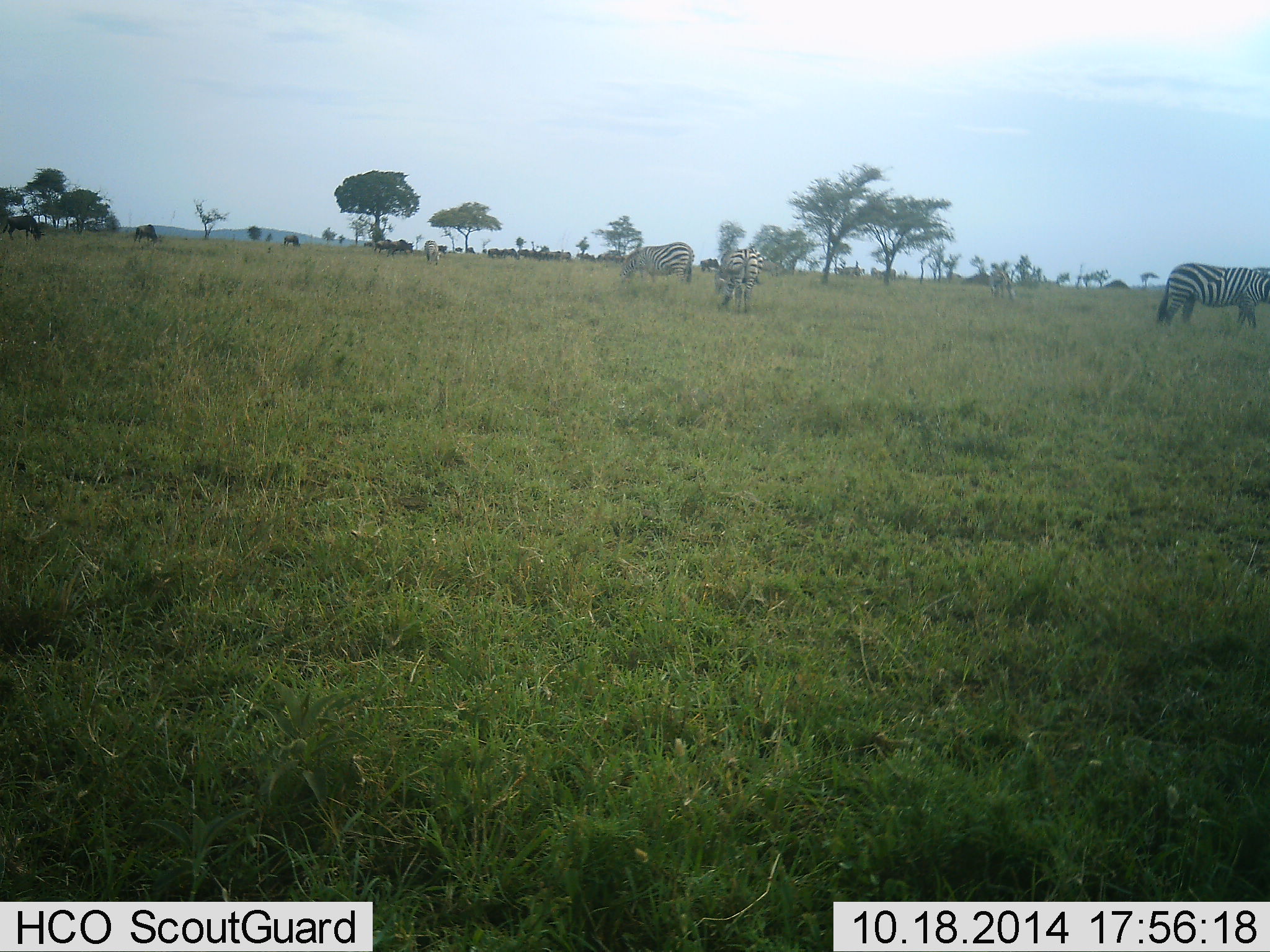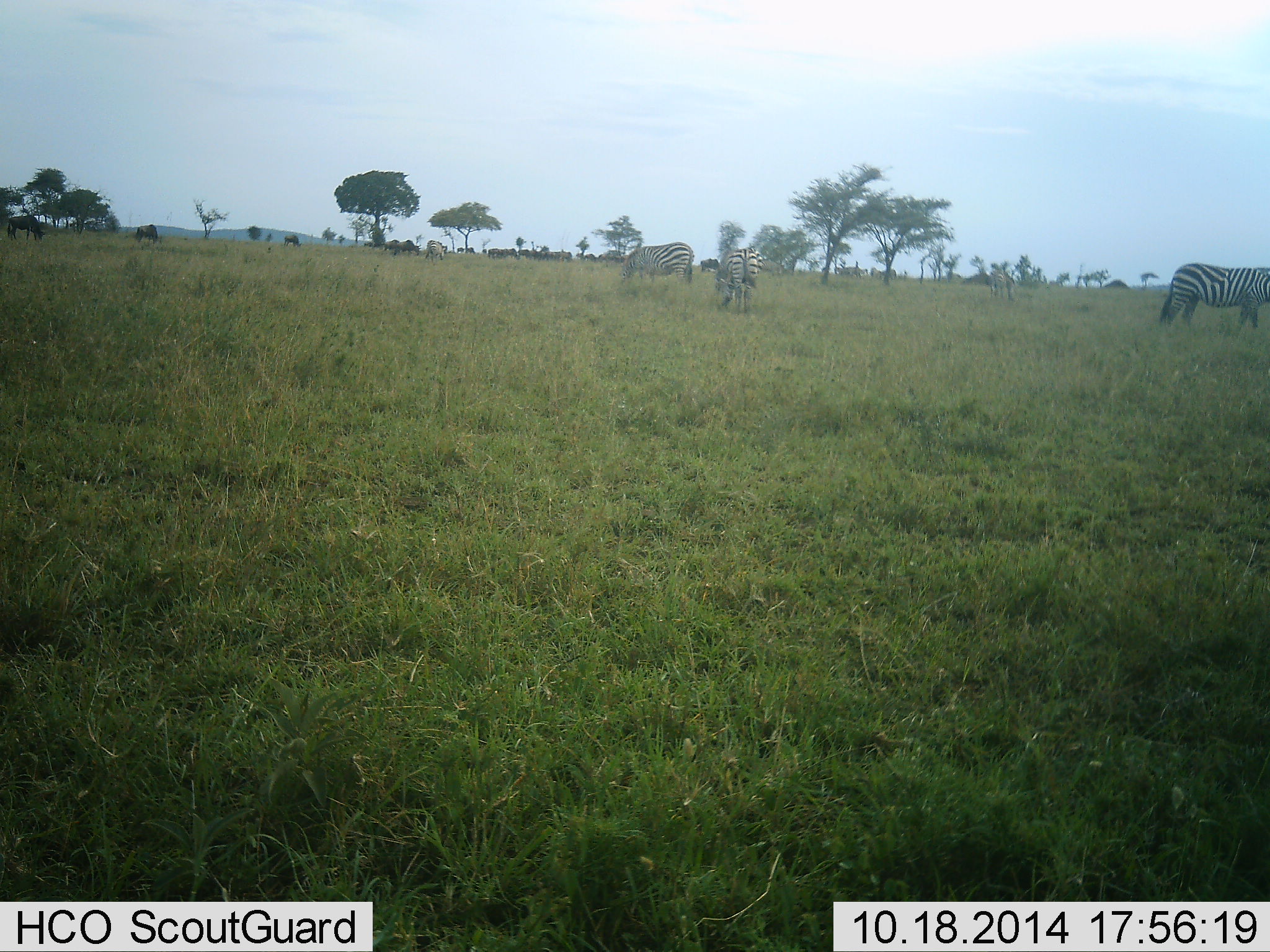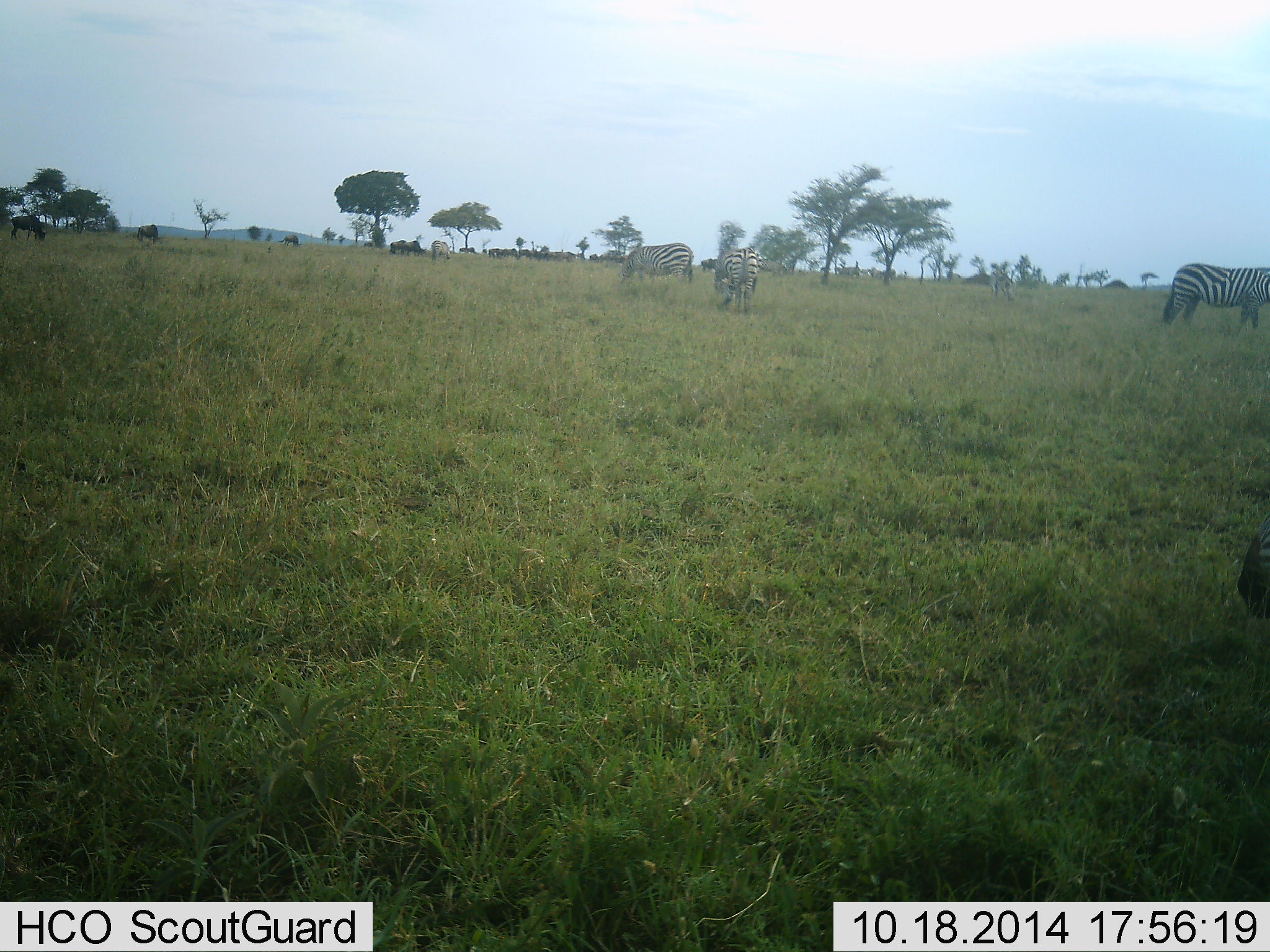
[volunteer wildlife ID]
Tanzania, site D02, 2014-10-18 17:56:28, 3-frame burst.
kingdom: Animalia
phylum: Chordata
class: Mammalia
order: Artiodactyla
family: Bovidae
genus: Connochaetes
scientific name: Connochaetes taurinus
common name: blue wildebeest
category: wildebeest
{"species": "wildebeest (blue wildebeest) (Connochaetes taurinus)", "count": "11-50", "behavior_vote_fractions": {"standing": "20%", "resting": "0%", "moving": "60%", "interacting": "0%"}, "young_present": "0%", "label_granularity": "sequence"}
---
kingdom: Animalia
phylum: Chordata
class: Mammalia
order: Perissodactyla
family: Equidae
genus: Equus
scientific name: Equus quagga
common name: plains zebra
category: zebra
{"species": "zebra (plains zebra) (Equus quagga)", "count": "5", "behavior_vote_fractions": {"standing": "35%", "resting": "0%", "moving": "24%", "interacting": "0%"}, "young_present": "0%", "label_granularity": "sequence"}